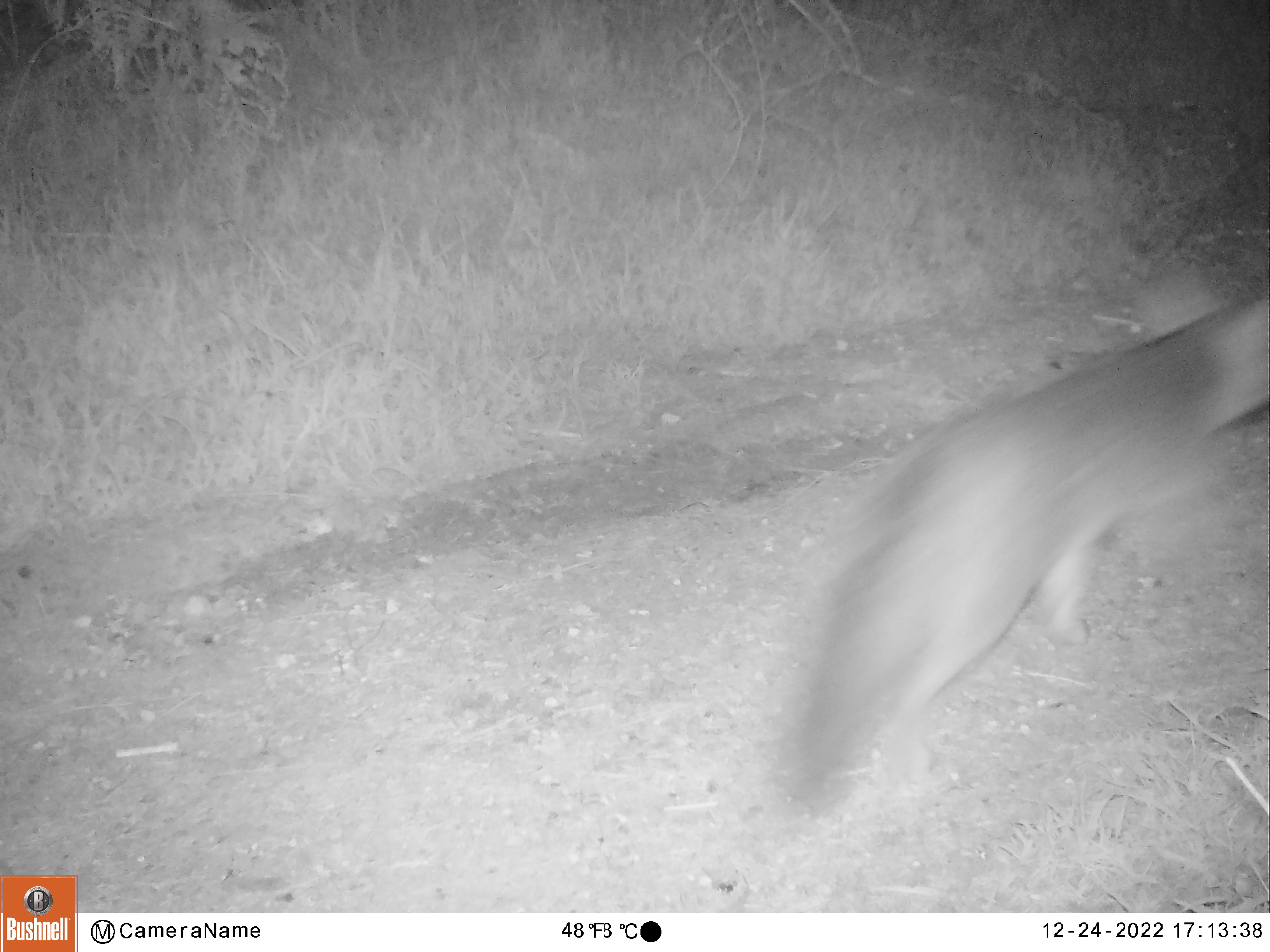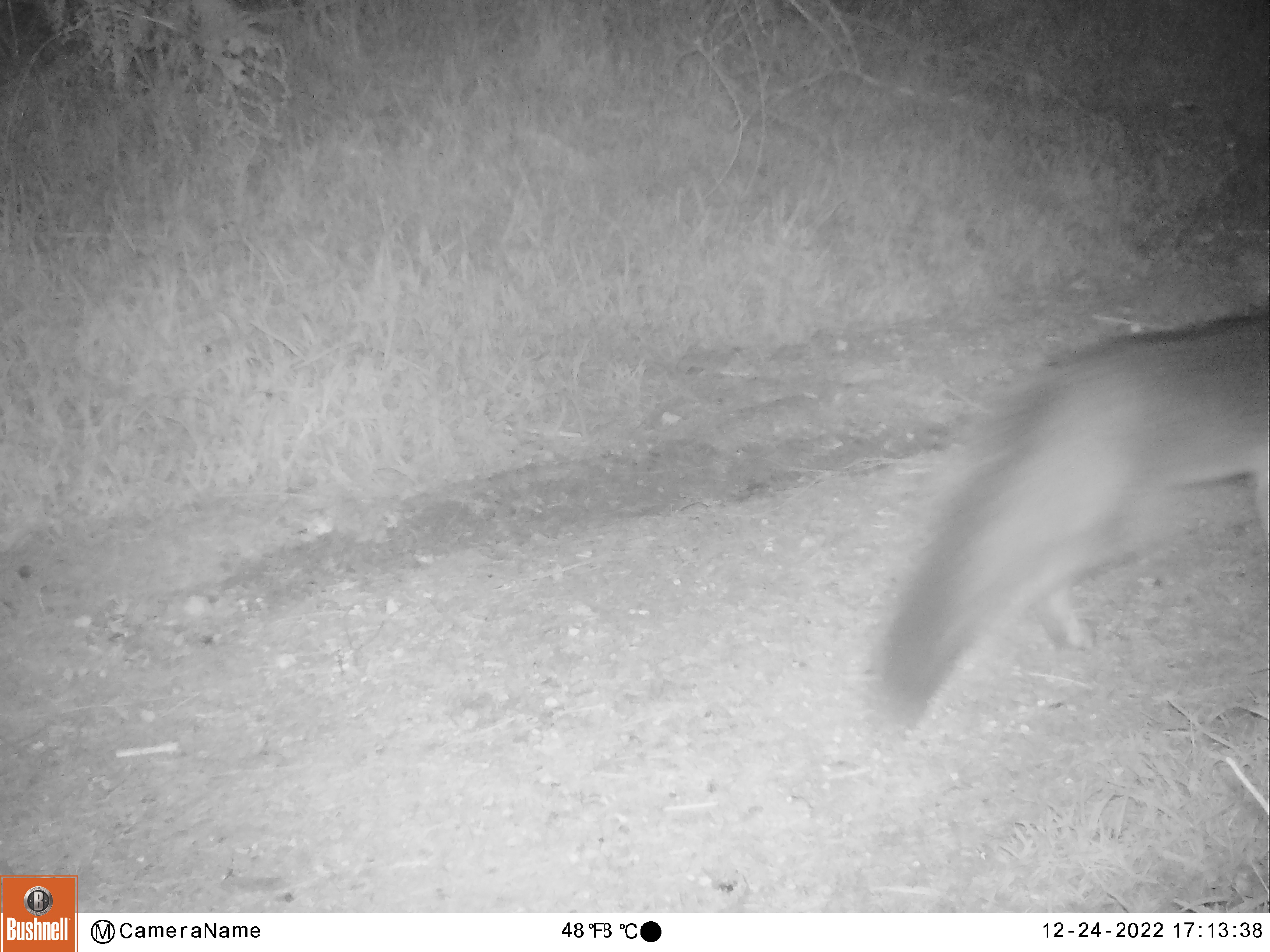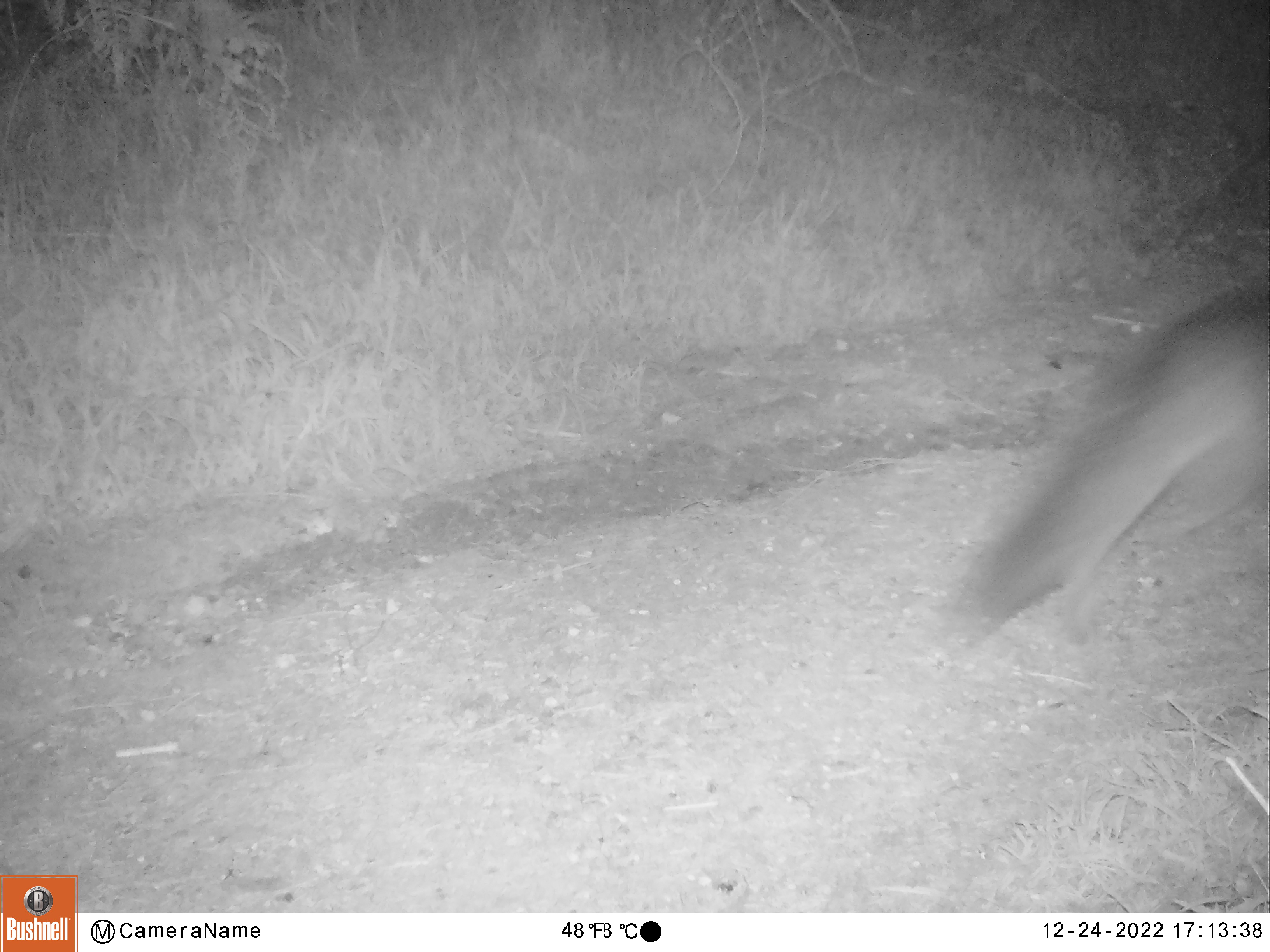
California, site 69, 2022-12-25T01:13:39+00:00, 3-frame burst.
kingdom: Animalia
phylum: Chordata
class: Mammalia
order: Carnivora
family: Canidae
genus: Urocyon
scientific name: Urocyon cinereoargenteus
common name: gray fox